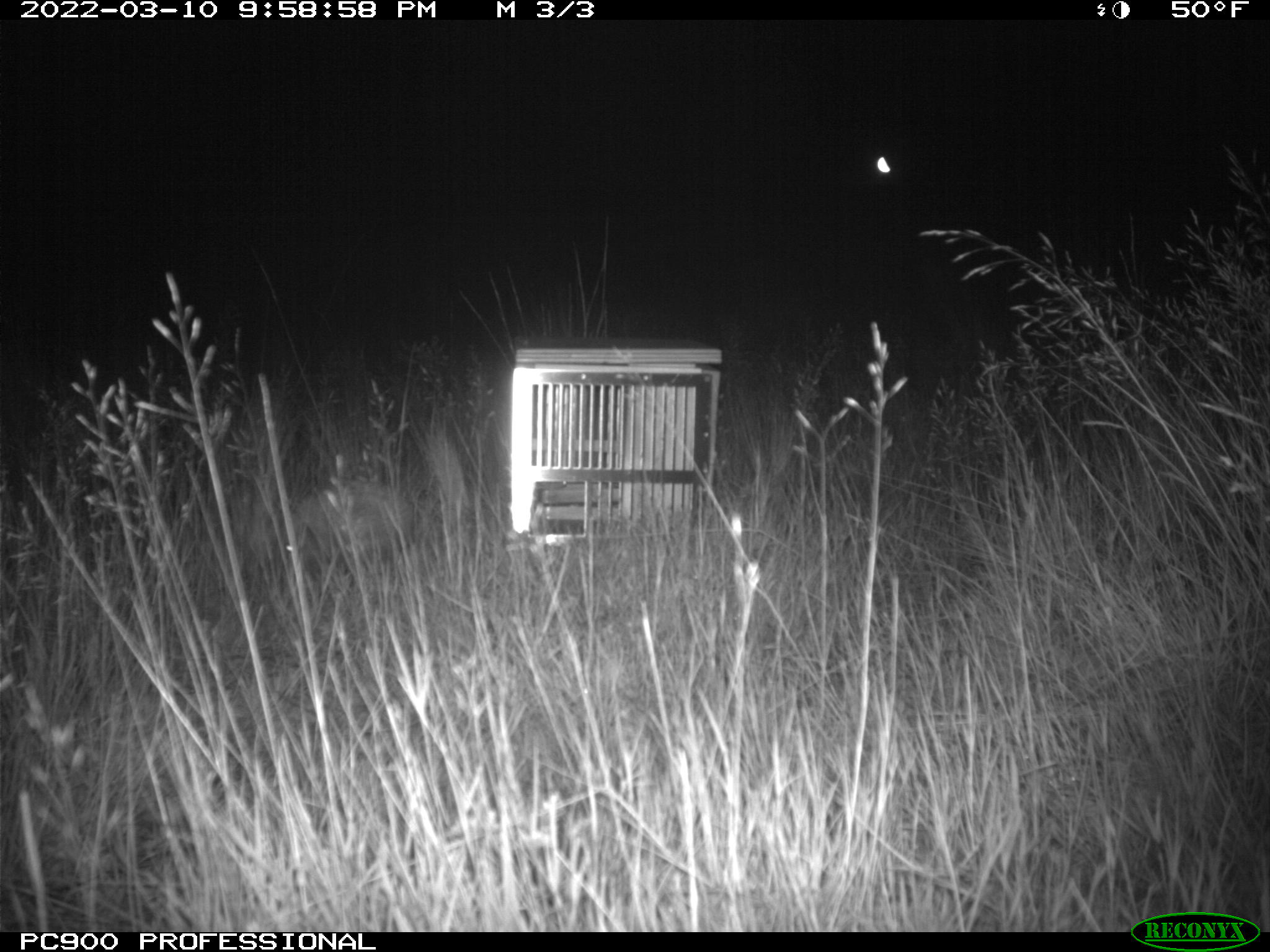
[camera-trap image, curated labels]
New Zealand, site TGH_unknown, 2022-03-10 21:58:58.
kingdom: Animalia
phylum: Chordata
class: Mammalia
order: Eulipotyphla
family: Erinaceidae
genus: Erinaceus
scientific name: Erinaceus europaeus europaeus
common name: european hedgehog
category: hedgehog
Hedgehog (european hedgehog) (Erinaceus europaeus europaeus).